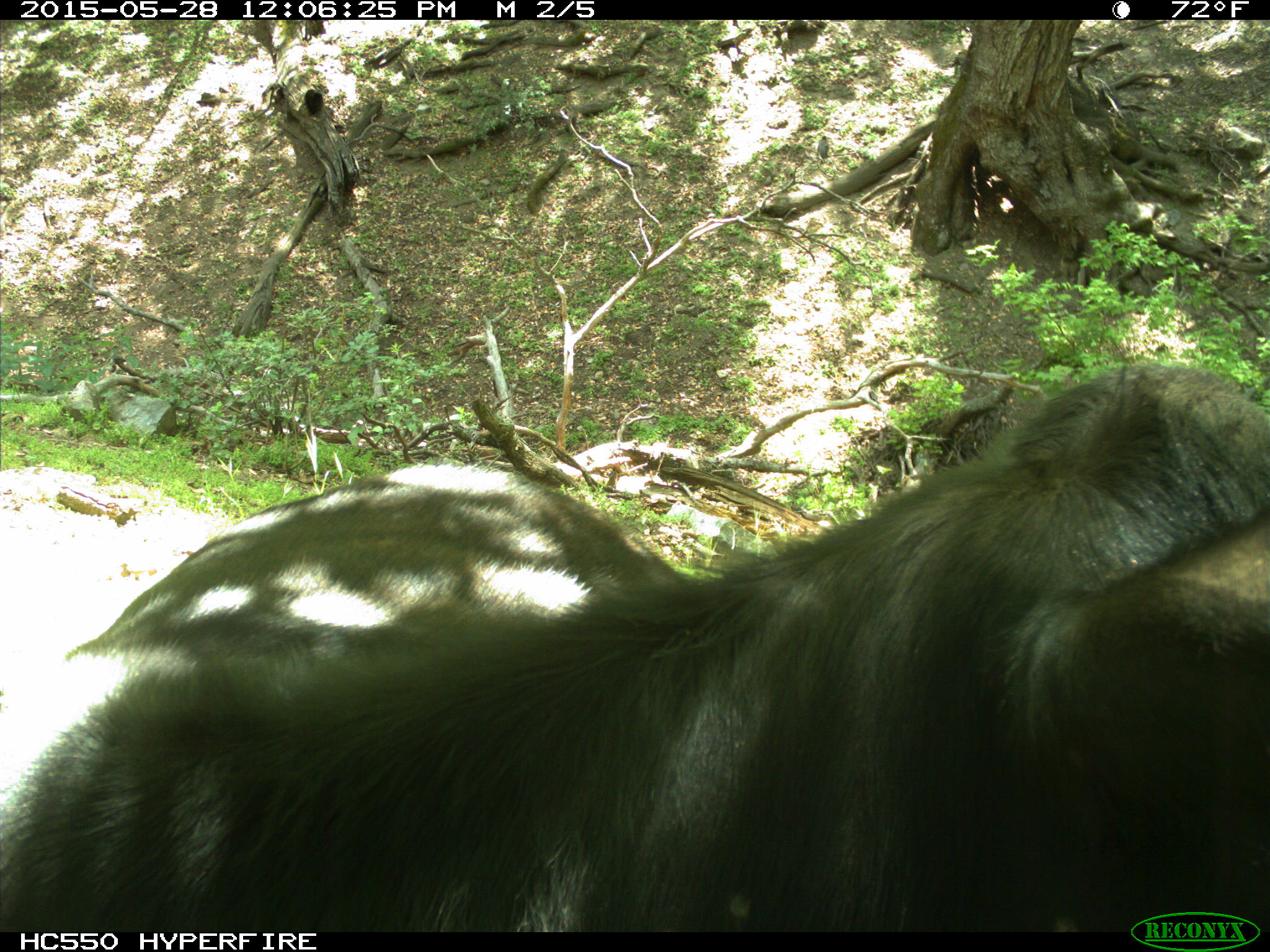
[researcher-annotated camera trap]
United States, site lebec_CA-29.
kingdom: Animalia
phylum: Chordata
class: Mammalia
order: Artiodactyla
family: Bovidae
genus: Bos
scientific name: Bos taurus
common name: domestic cow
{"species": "Bos taurus (domestic cow)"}